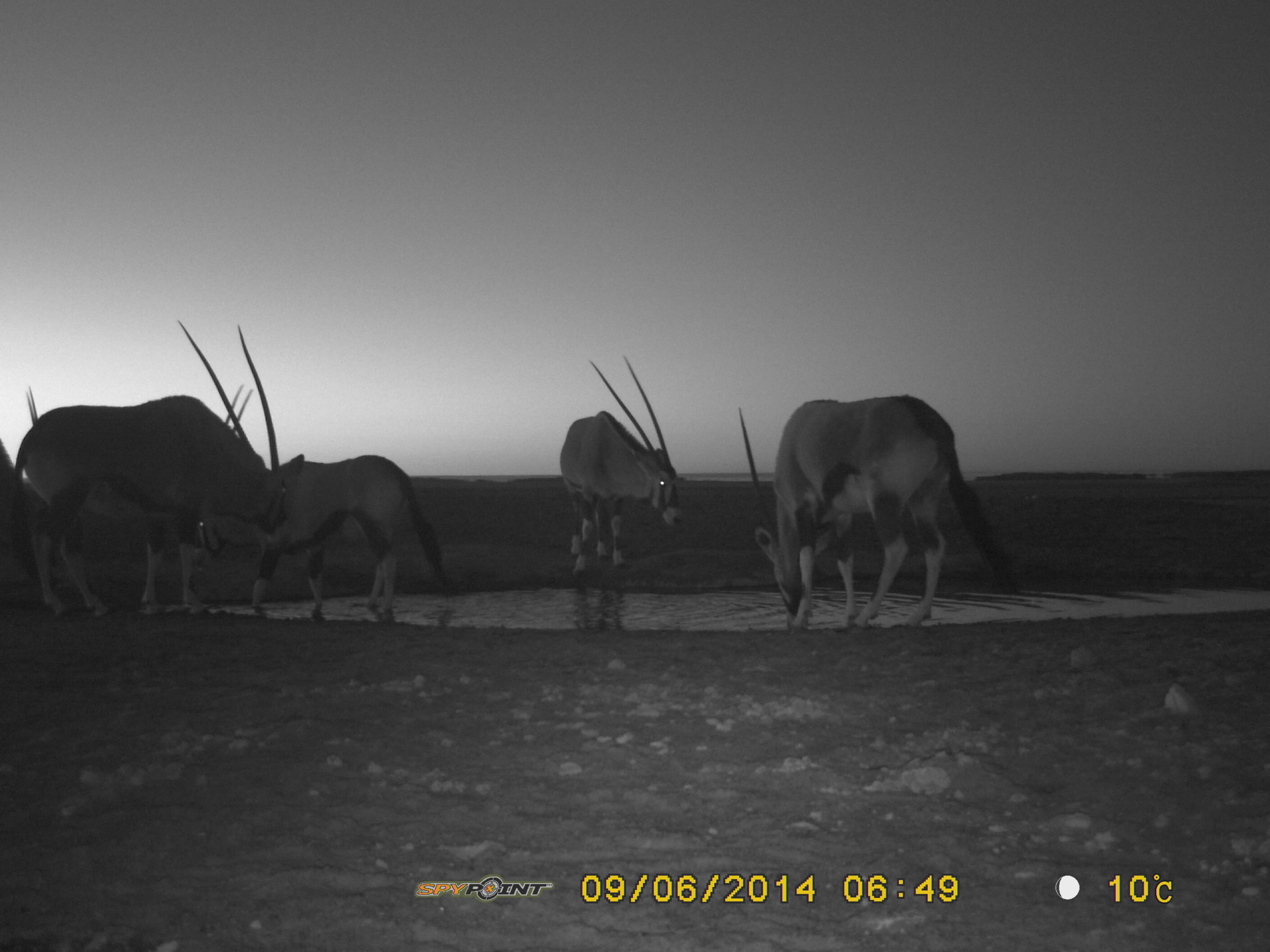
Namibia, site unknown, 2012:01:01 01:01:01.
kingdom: Animalia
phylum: Chordata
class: Mammalia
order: Artiodactyla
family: Bovidae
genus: Oryx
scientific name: Oryx gazella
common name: gemsbok